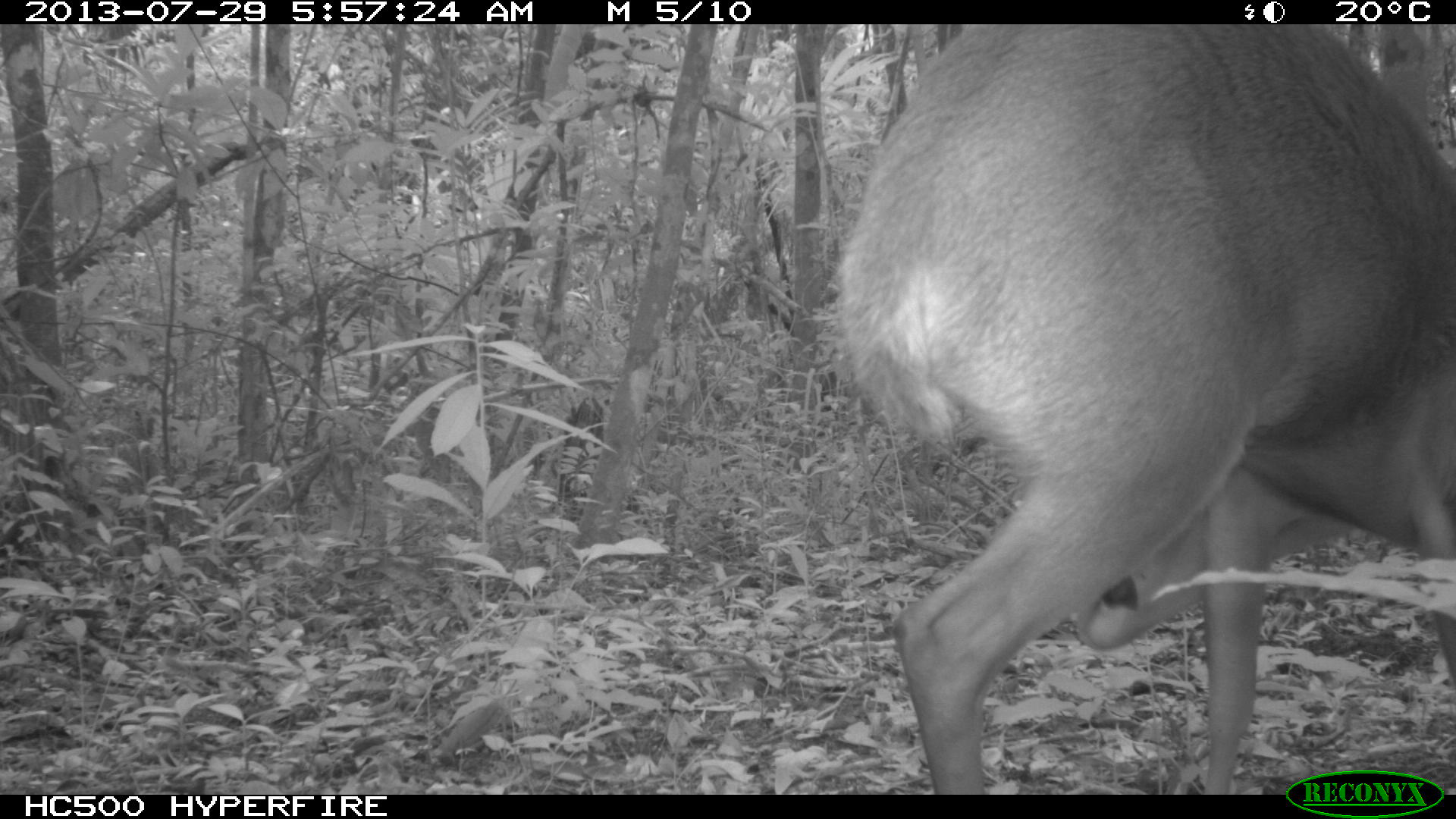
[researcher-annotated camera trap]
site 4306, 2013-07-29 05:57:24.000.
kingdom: Animalia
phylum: Chordata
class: Mammalia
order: Artiodactyla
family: Cervidae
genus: Mazama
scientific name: Mazama temama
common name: central american red brocket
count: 1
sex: male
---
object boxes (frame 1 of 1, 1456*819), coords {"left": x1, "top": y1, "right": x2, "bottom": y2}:
mazama temama: {"left": 836, "top": 21, "right": 1456, "bottom": 791}